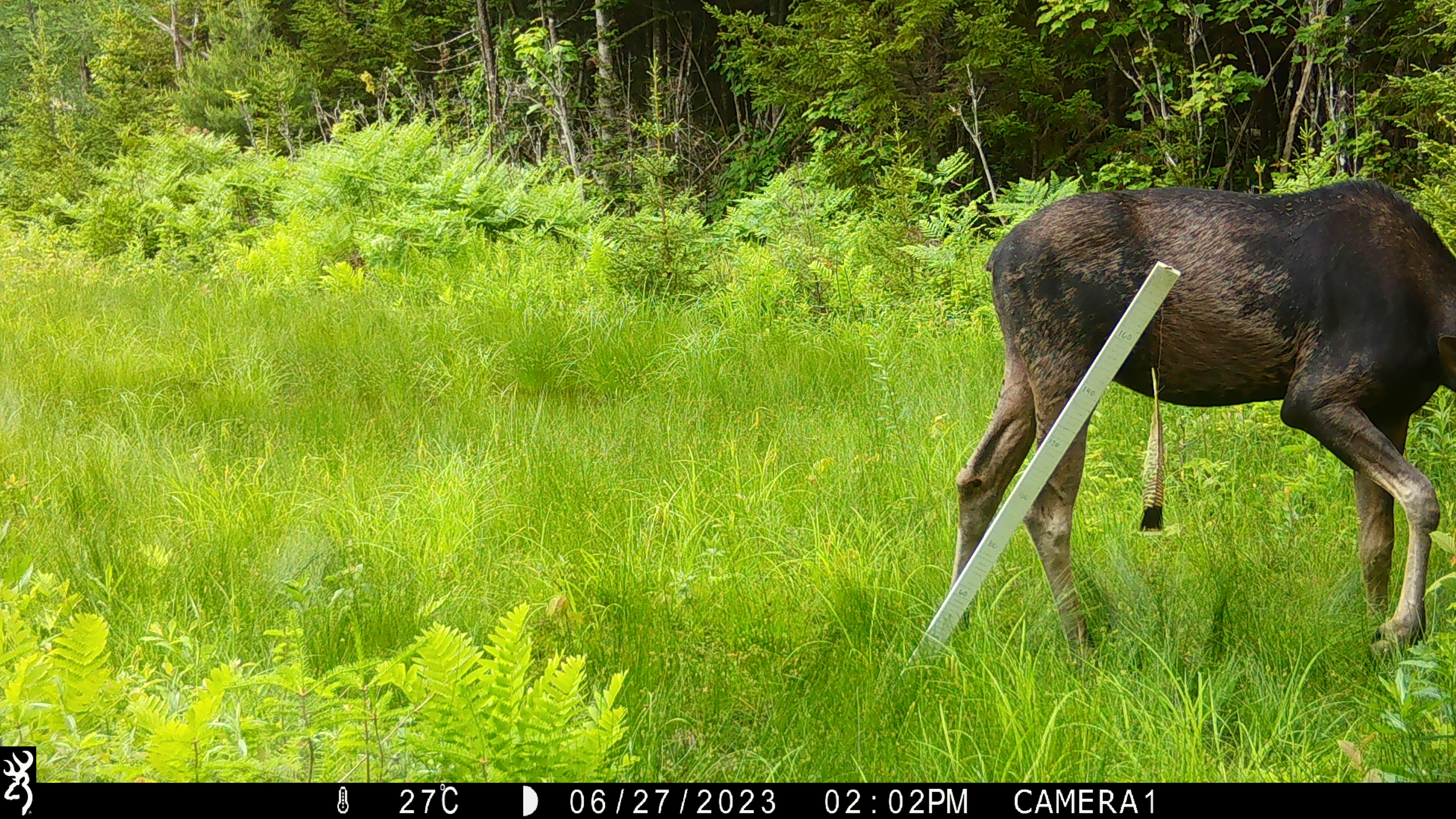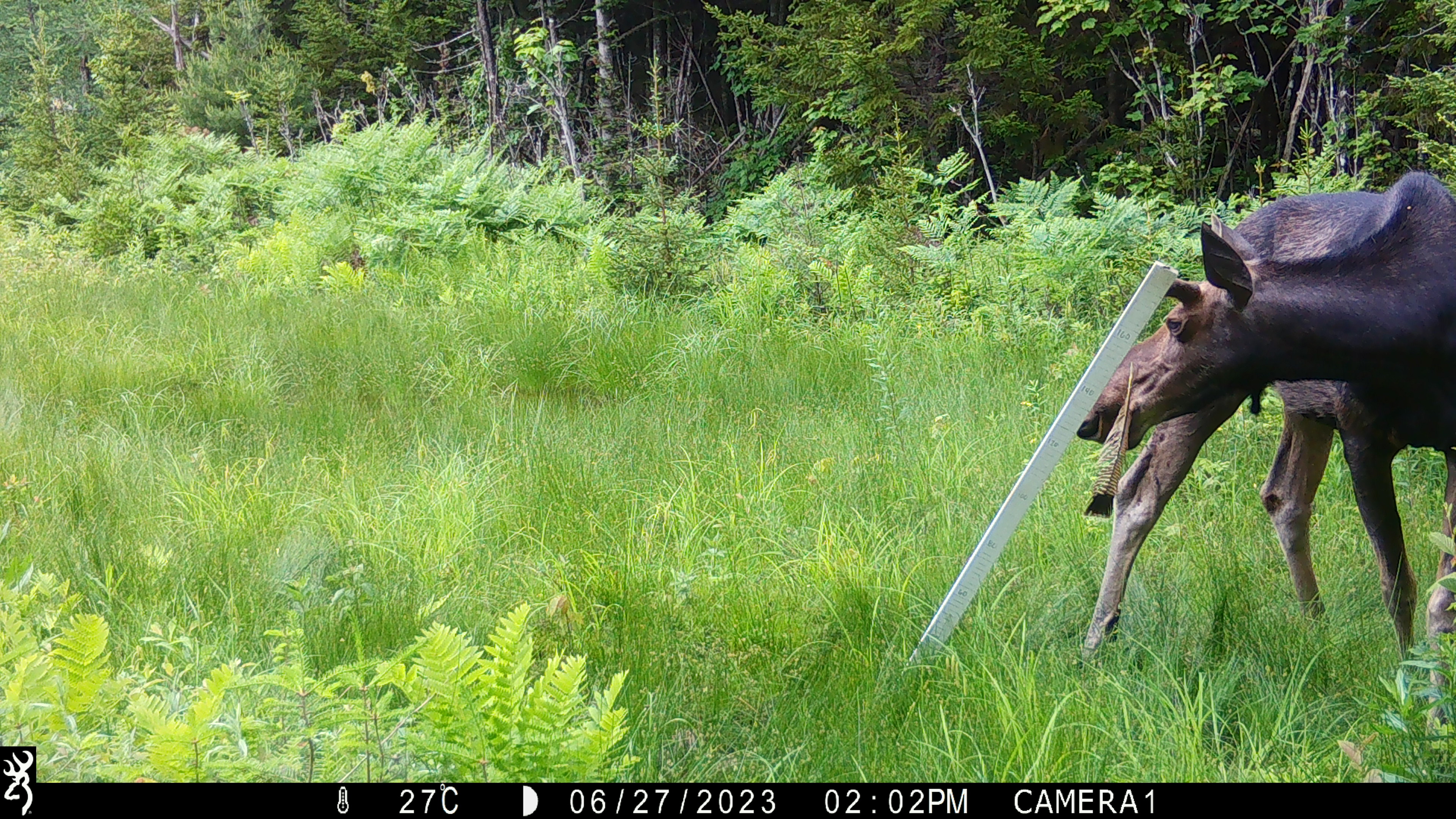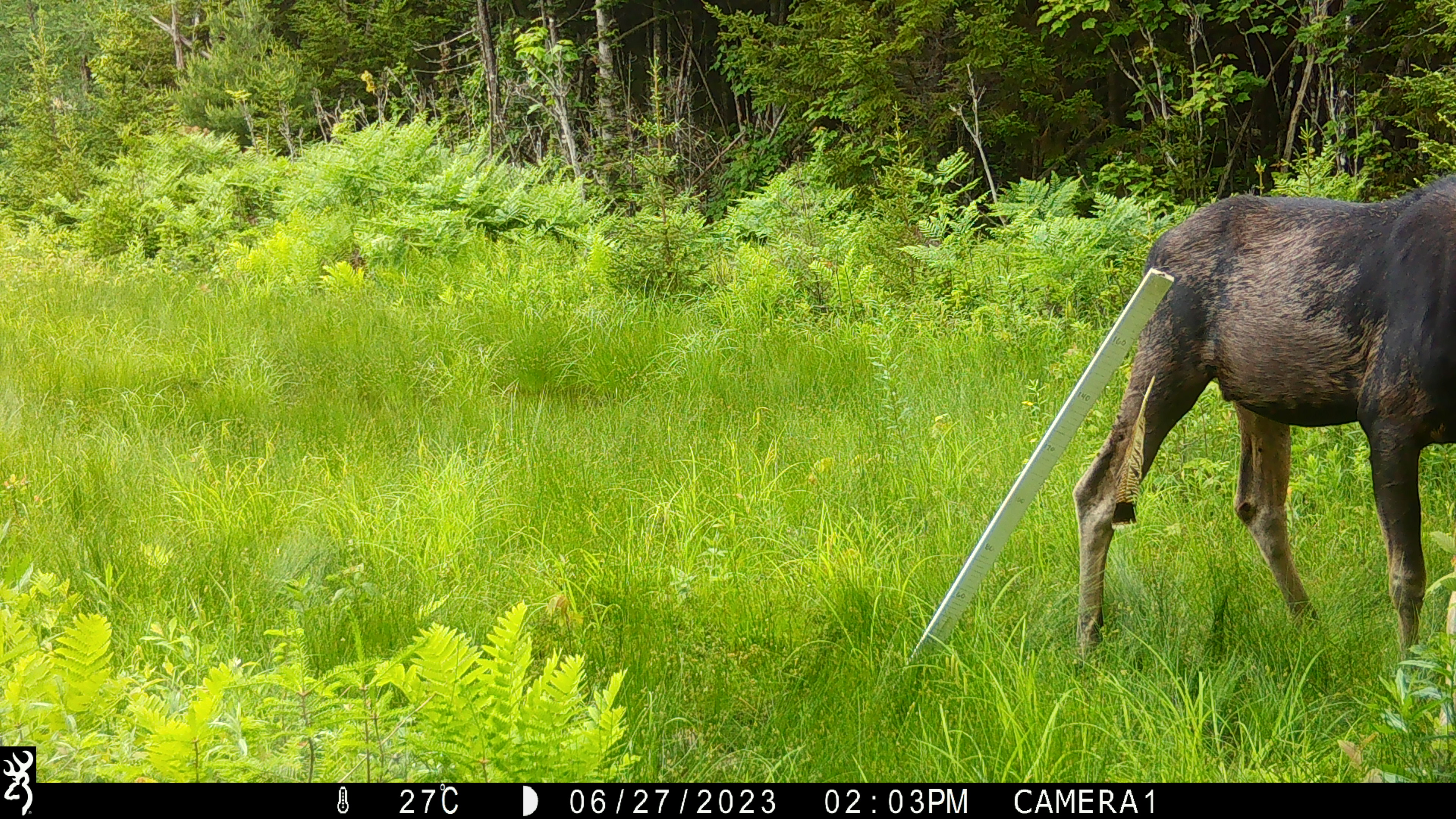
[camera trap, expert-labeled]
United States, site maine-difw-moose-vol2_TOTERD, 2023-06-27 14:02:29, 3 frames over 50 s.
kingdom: Animalia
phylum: Chordata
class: Mammalia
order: Artiodactyla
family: Cervidae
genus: Alces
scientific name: Alces alces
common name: moose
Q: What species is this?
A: Moose (Alces alces).